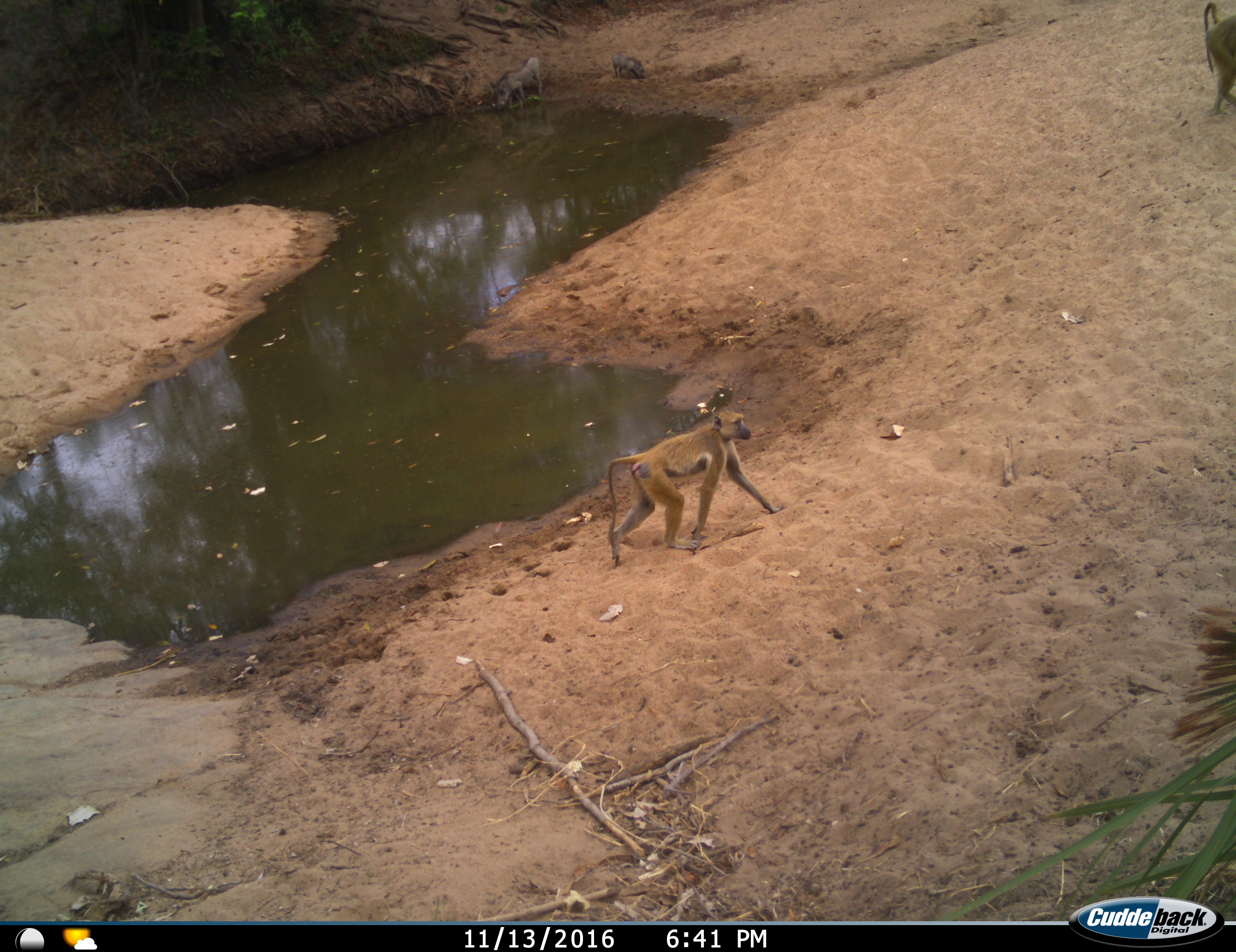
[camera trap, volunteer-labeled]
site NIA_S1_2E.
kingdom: Animalia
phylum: Chordata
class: Mammalia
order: Primates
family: Cercopithecidae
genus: Papio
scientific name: Papio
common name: baboon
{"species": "baboon (Papio)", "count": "2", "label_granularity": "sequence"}